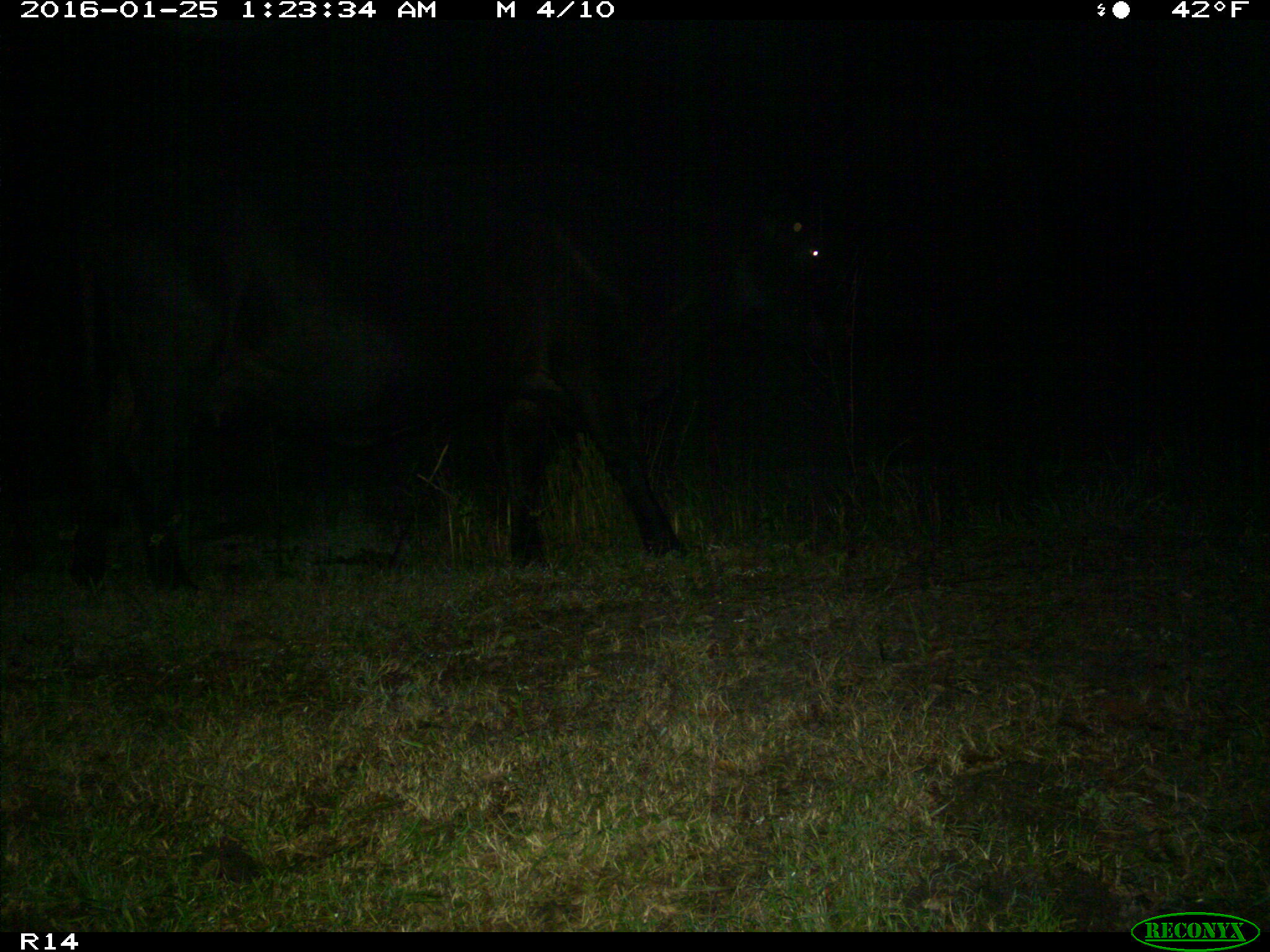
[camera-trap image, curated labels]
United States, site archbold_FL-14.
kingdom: Animalia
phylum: Chordata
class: Mammalia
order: Artiodactyla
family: Bovidae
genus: Bos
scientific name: Bos taurus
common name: domestic cow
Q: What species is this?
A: Bos taurus (domestic cow).